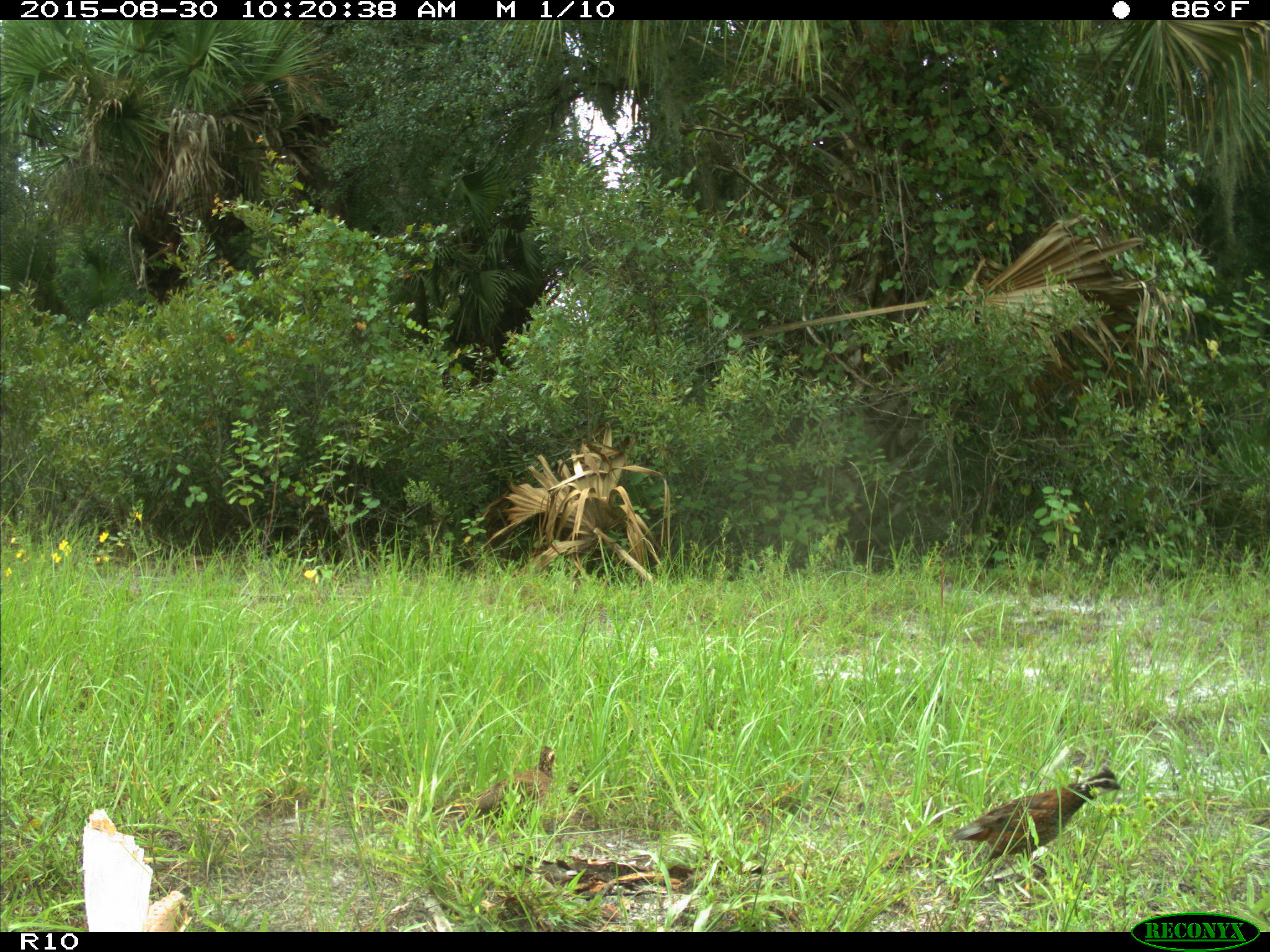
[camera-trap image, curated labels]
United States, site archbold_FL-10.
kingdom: Animalia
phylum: Chordata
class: Aves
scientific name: Aves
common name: birds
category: unidentified bird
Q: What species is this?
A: Unidentified bird (birds) (Aves).